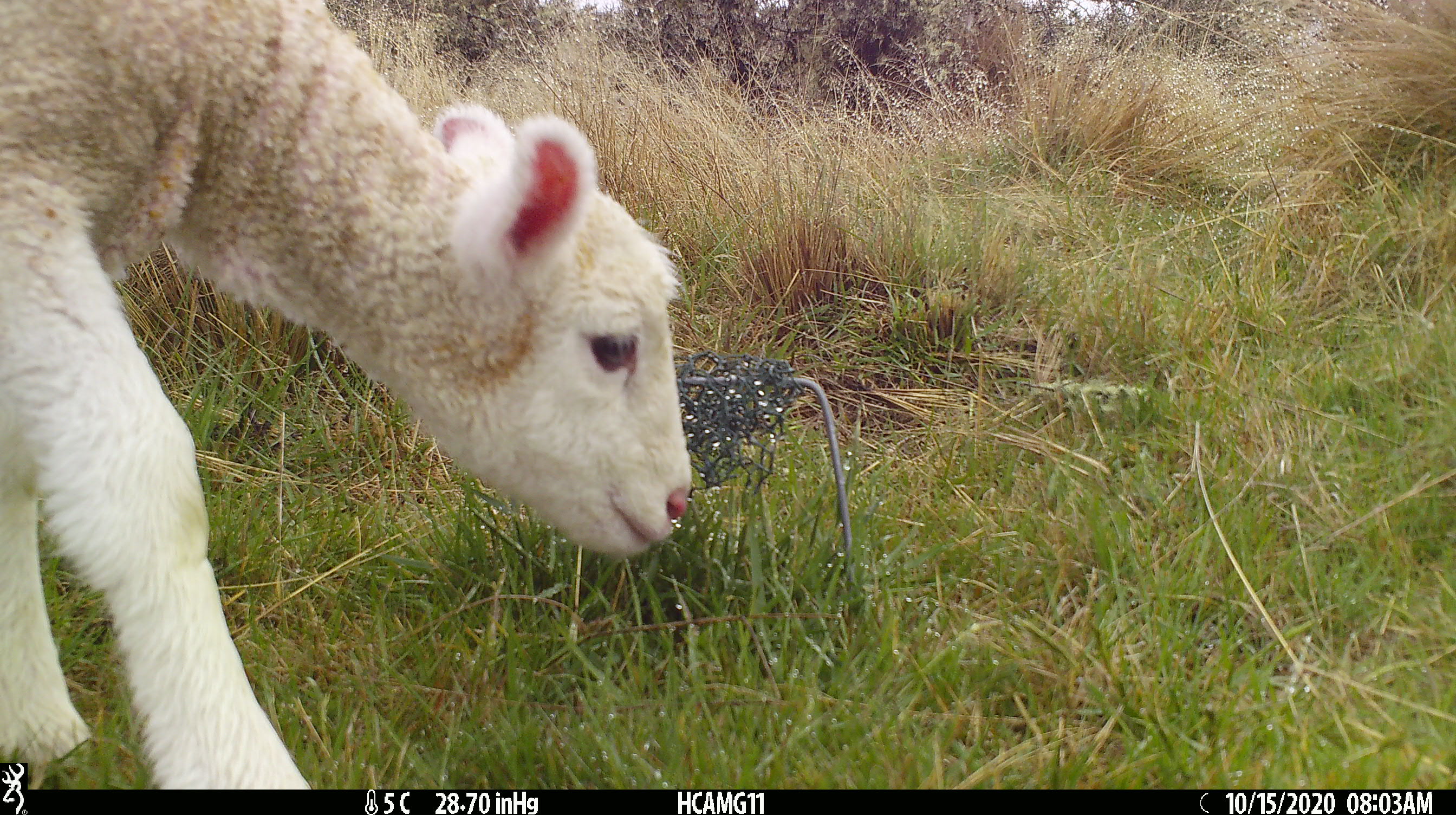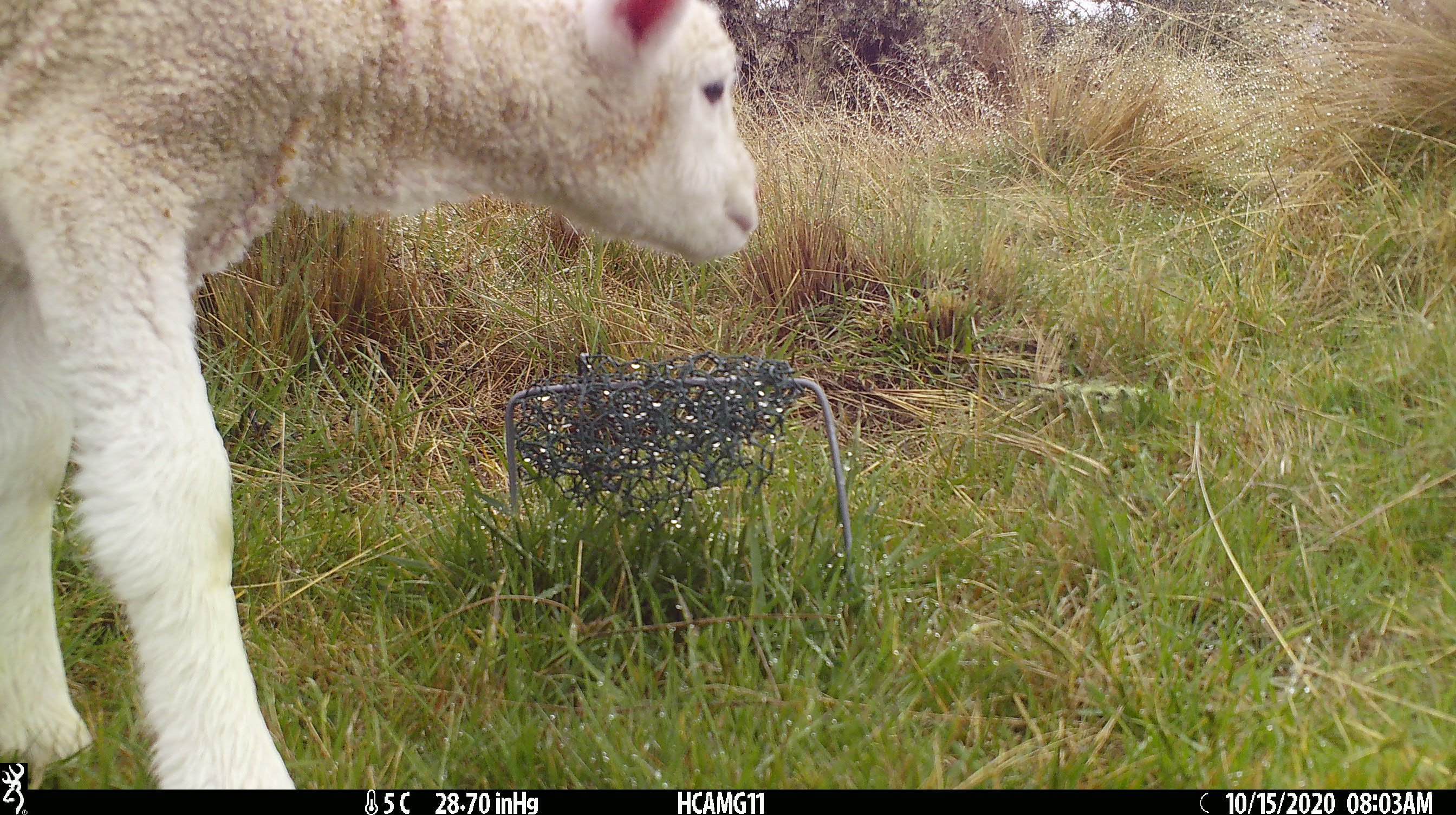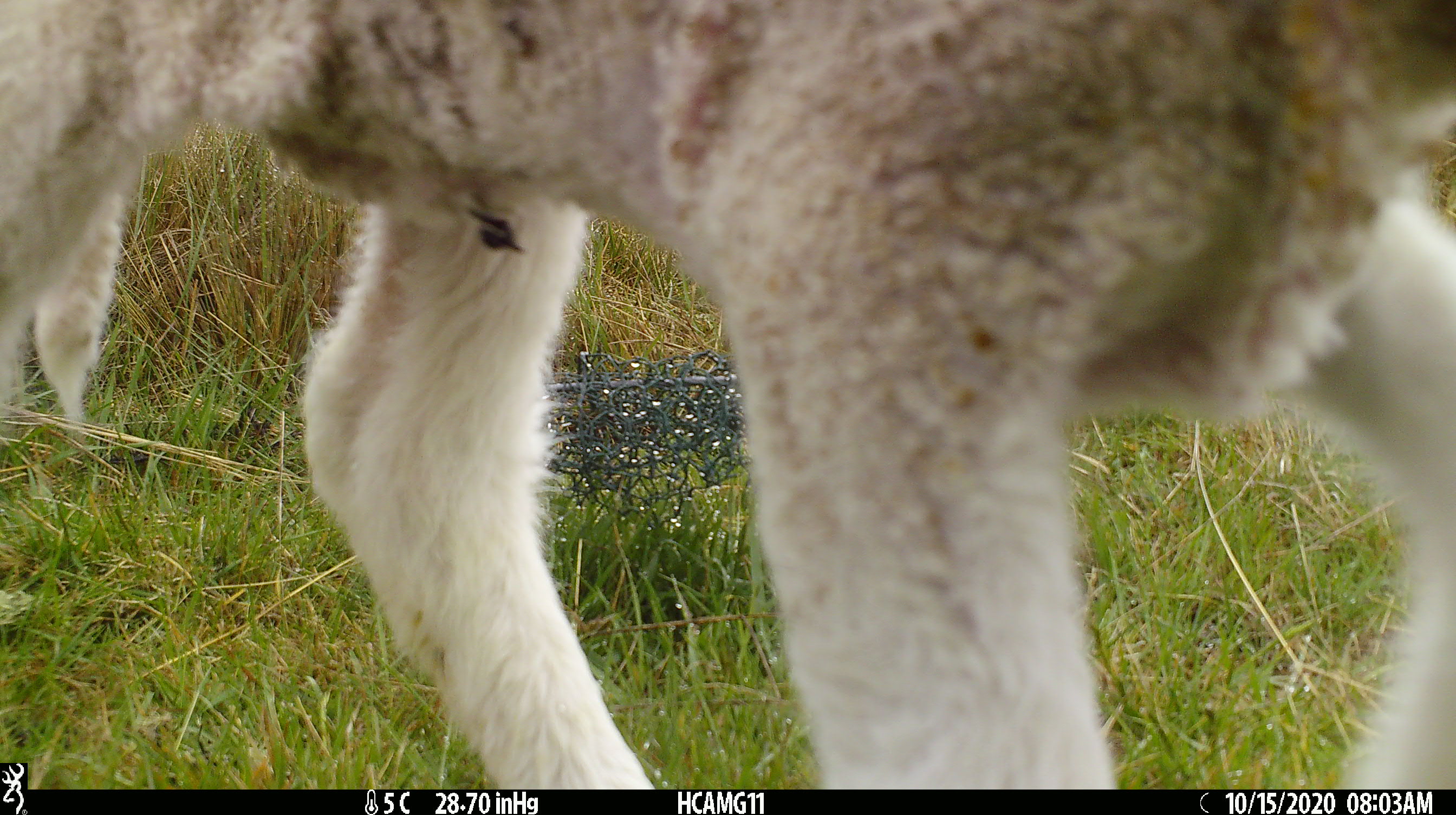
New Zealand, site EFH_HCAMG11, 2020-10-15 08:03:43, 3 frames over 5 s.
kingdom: Animalia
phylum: Chordata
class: Mammalia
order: Artiodactyla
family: Bovidae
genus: Ovis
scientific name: Ovis aries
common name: domestic sheep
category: sheep